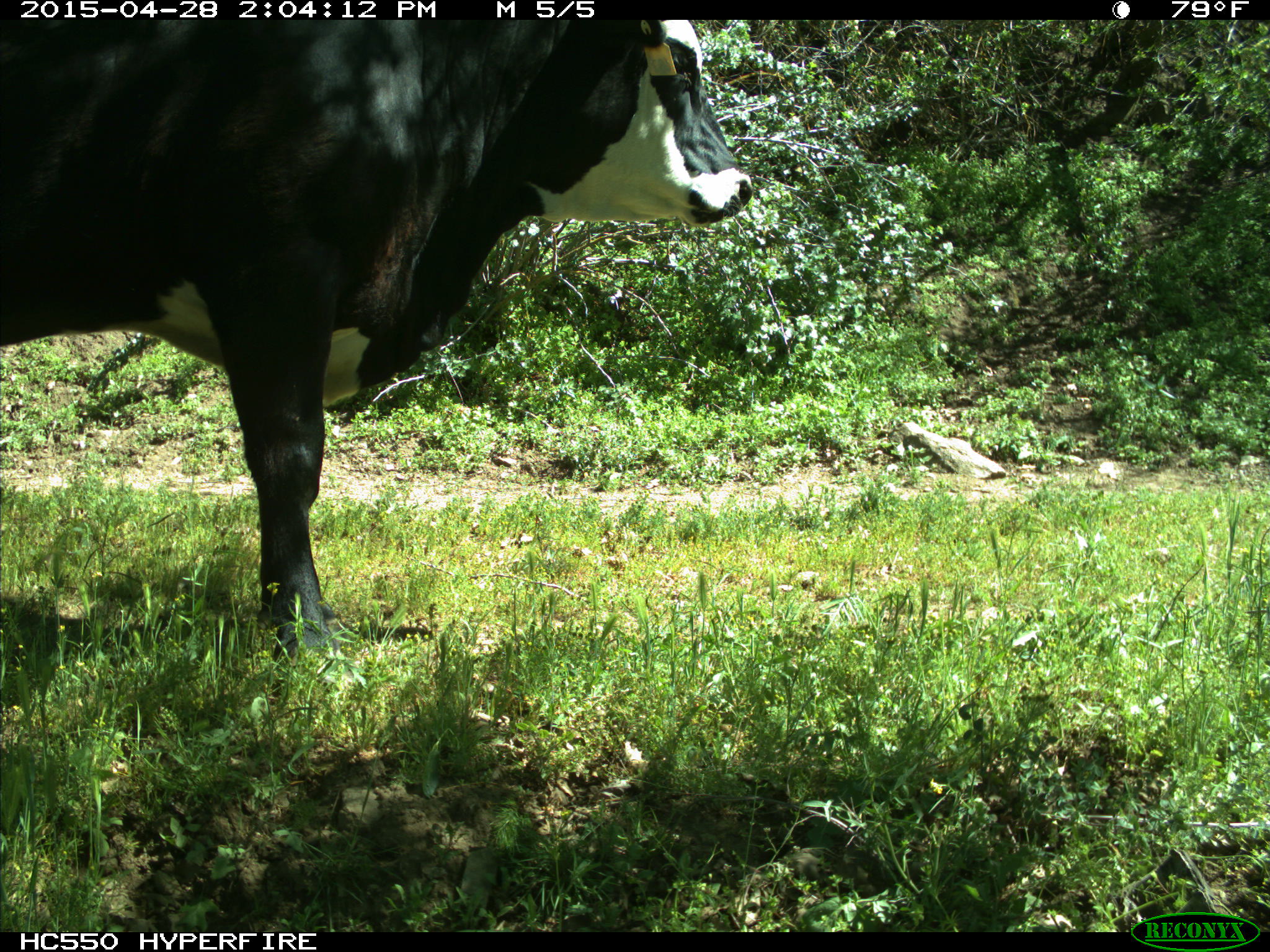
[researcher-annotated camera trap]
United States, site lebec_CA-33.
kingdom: Animalia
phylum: Chordata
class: Mammalia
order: Artiodactyla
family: Bovidae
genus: Bos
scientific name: Bos taurus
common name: domestic cow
Bos taurus (domestic cow).